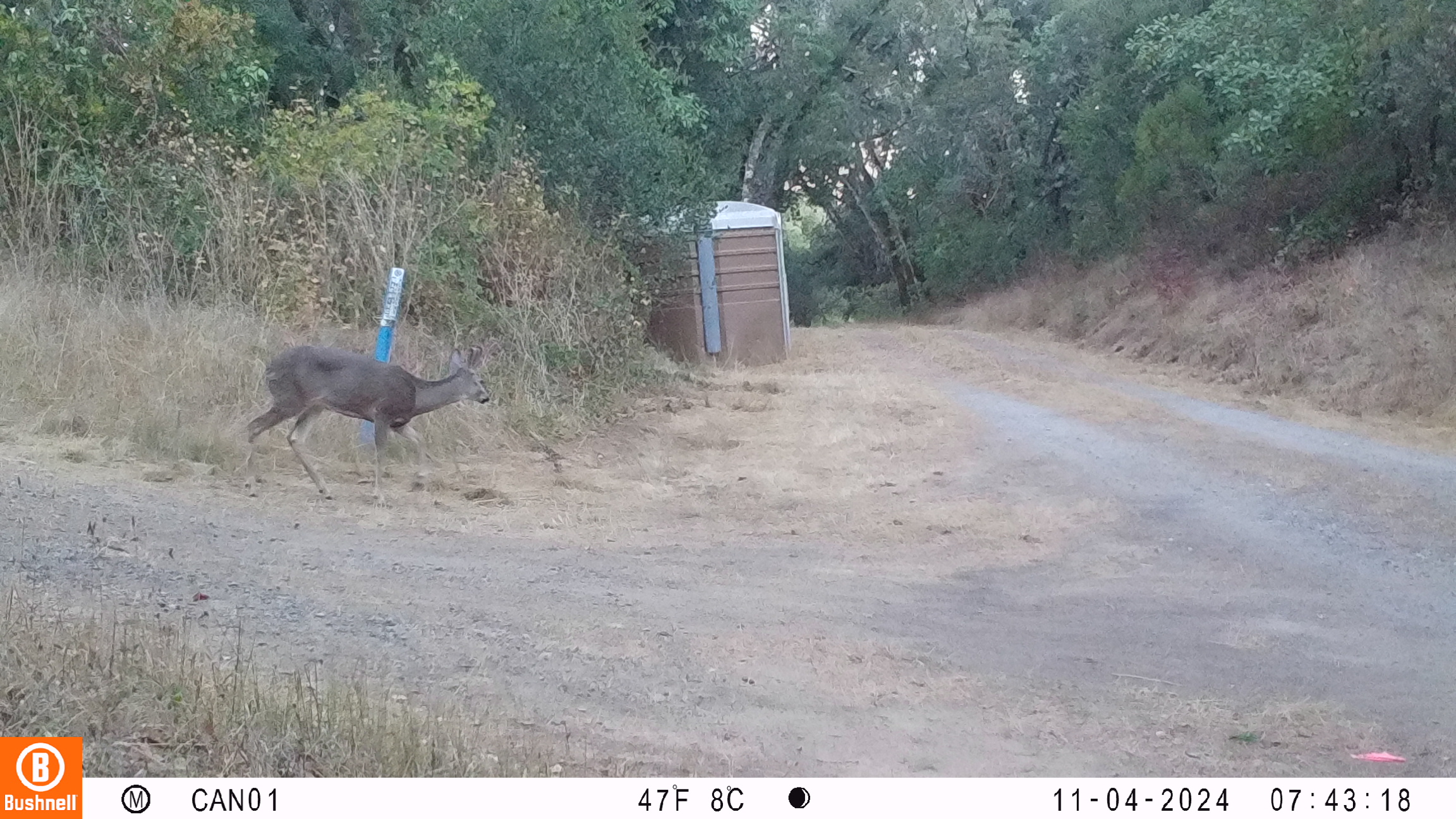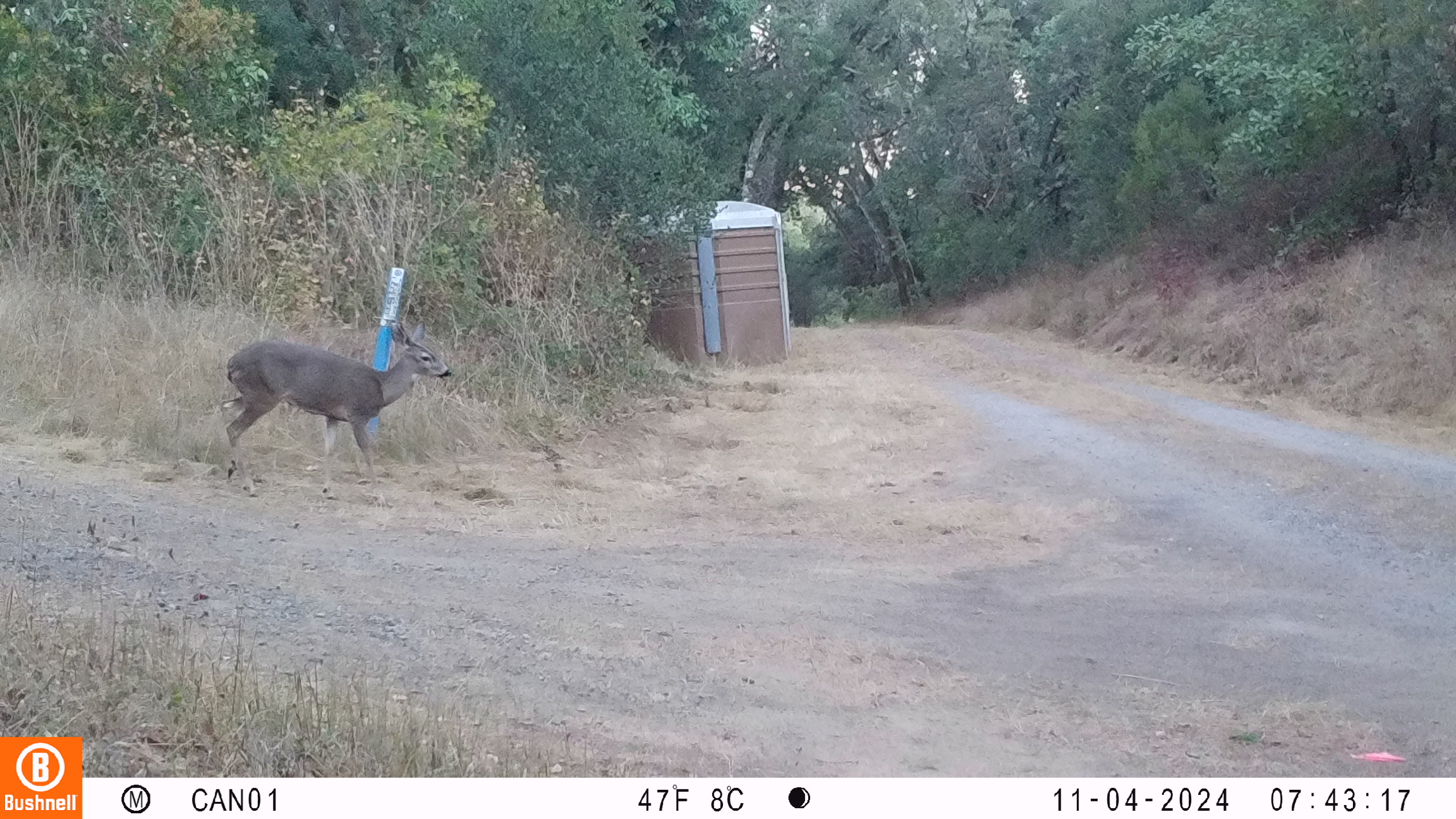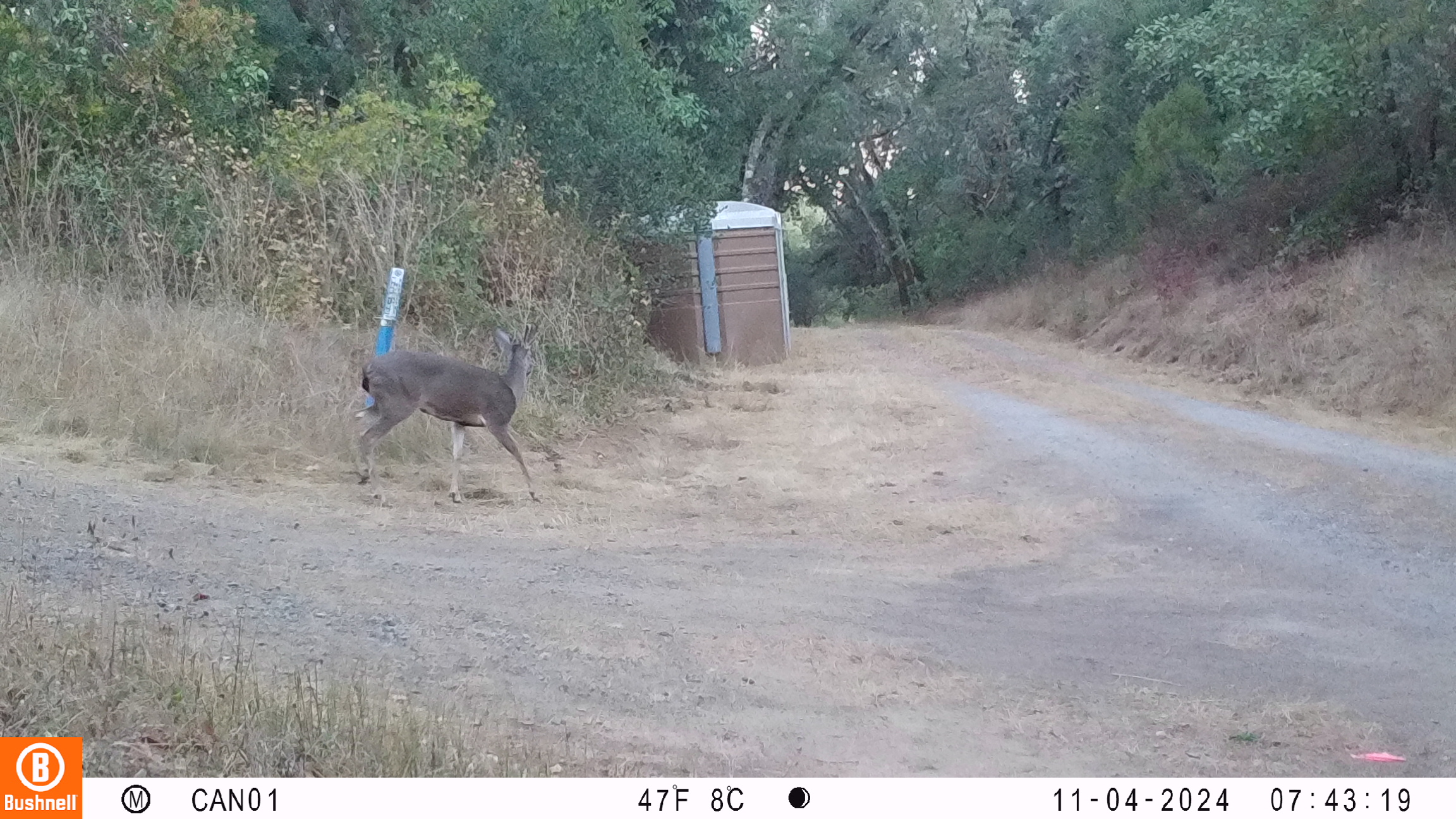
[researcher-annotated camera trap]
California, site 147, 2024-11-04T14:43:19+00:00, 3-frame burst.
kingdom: Animalia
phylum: Chordata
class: Mammalia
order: Artiodactyla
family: Cervidae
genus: Odocoileus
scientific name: Odocoileus hemionus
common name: mule deer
Mule deer (Odocoileus hemionus).